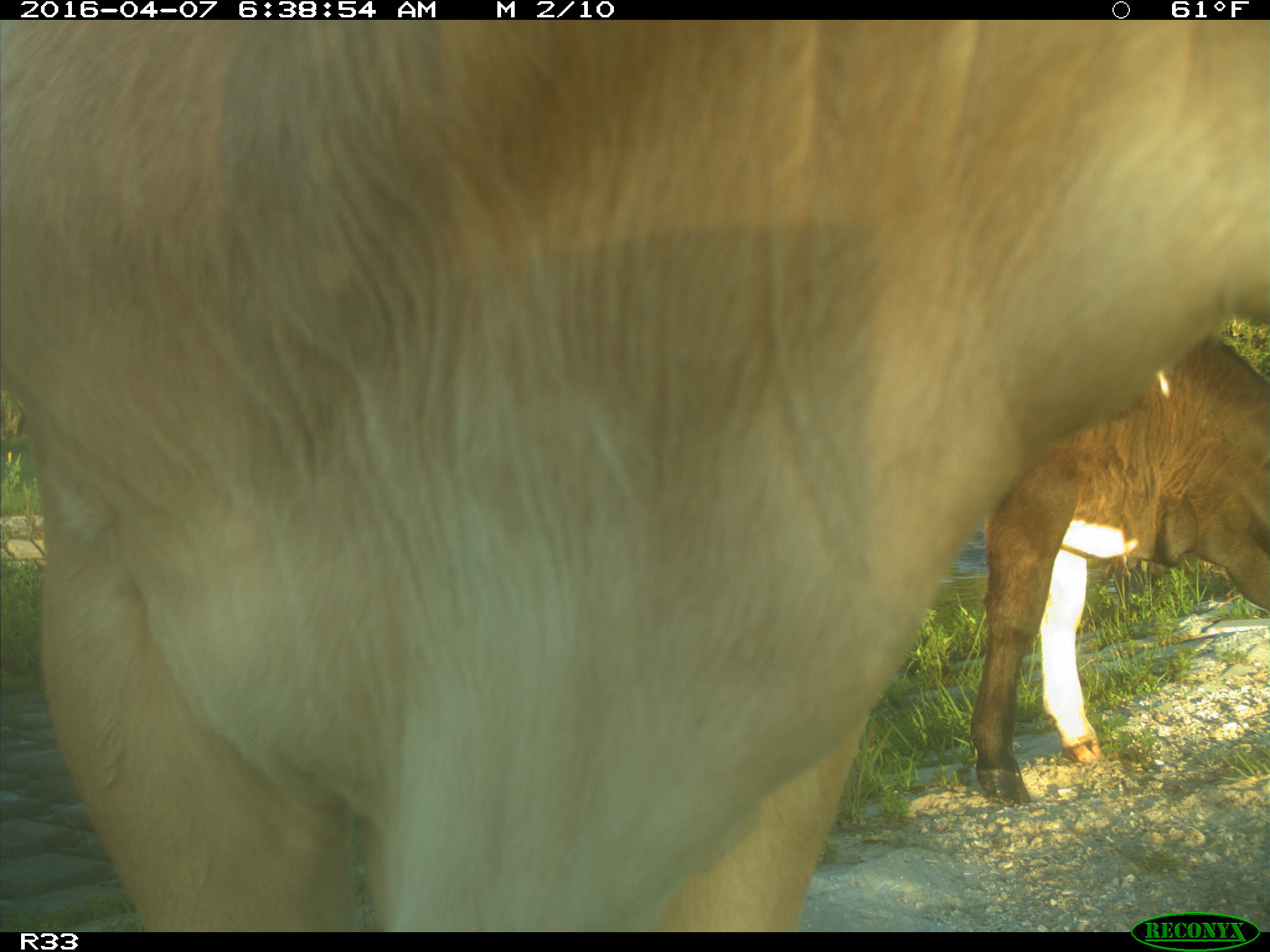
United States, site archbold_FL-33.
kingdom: Animalia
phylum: Chordata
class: Mammalia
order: Artiodactyla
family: Bovidae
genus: Bos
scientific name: Bos taurus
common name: domestic cow